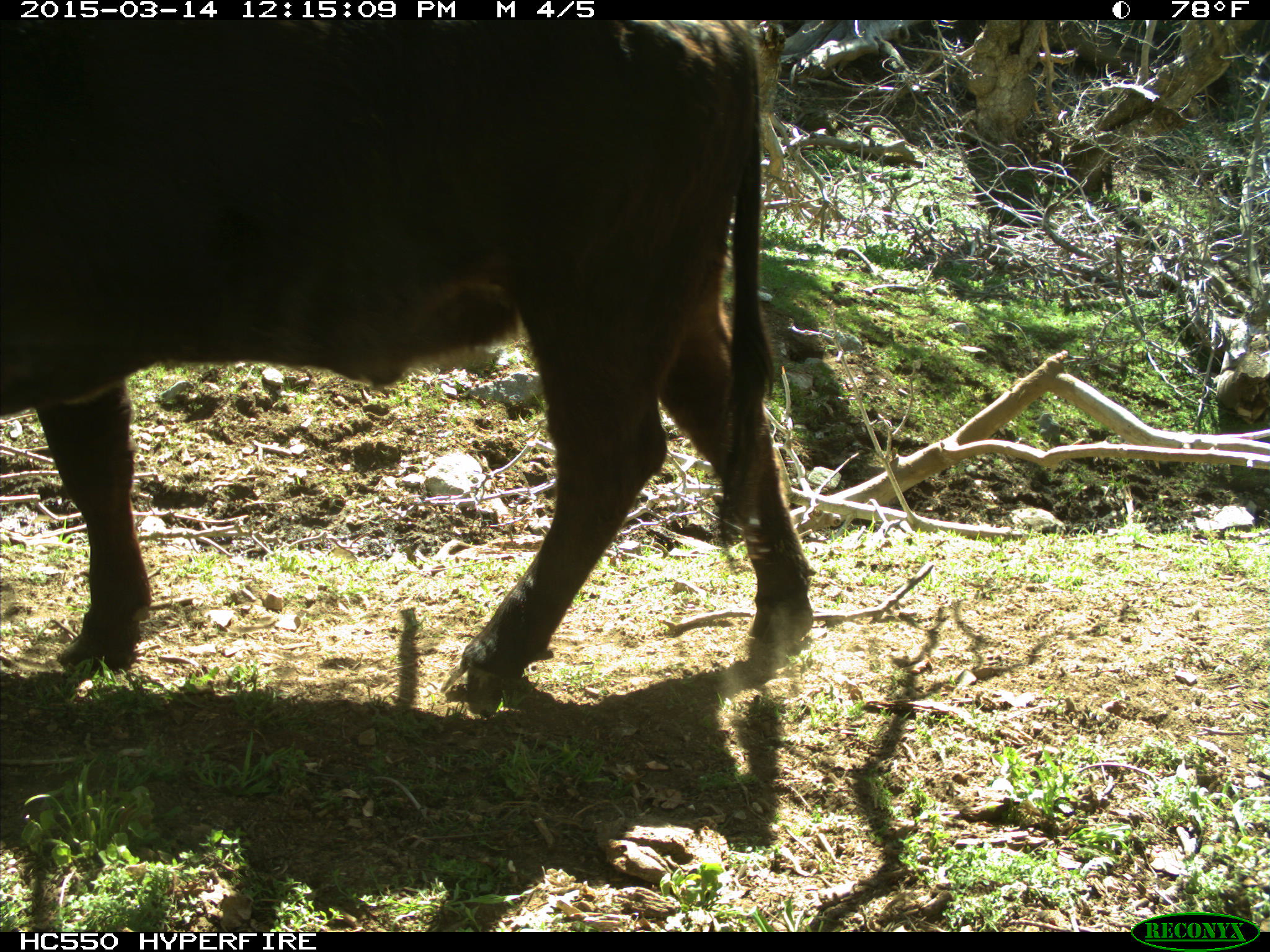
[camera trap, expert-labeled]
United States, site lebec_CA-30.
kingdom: Animalia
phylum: Chordata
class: Mammalia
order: Artiodactyla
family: Bovidae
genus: Bos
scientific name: Bos taurus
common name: domestic cow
Bos taurus (domestic cow).